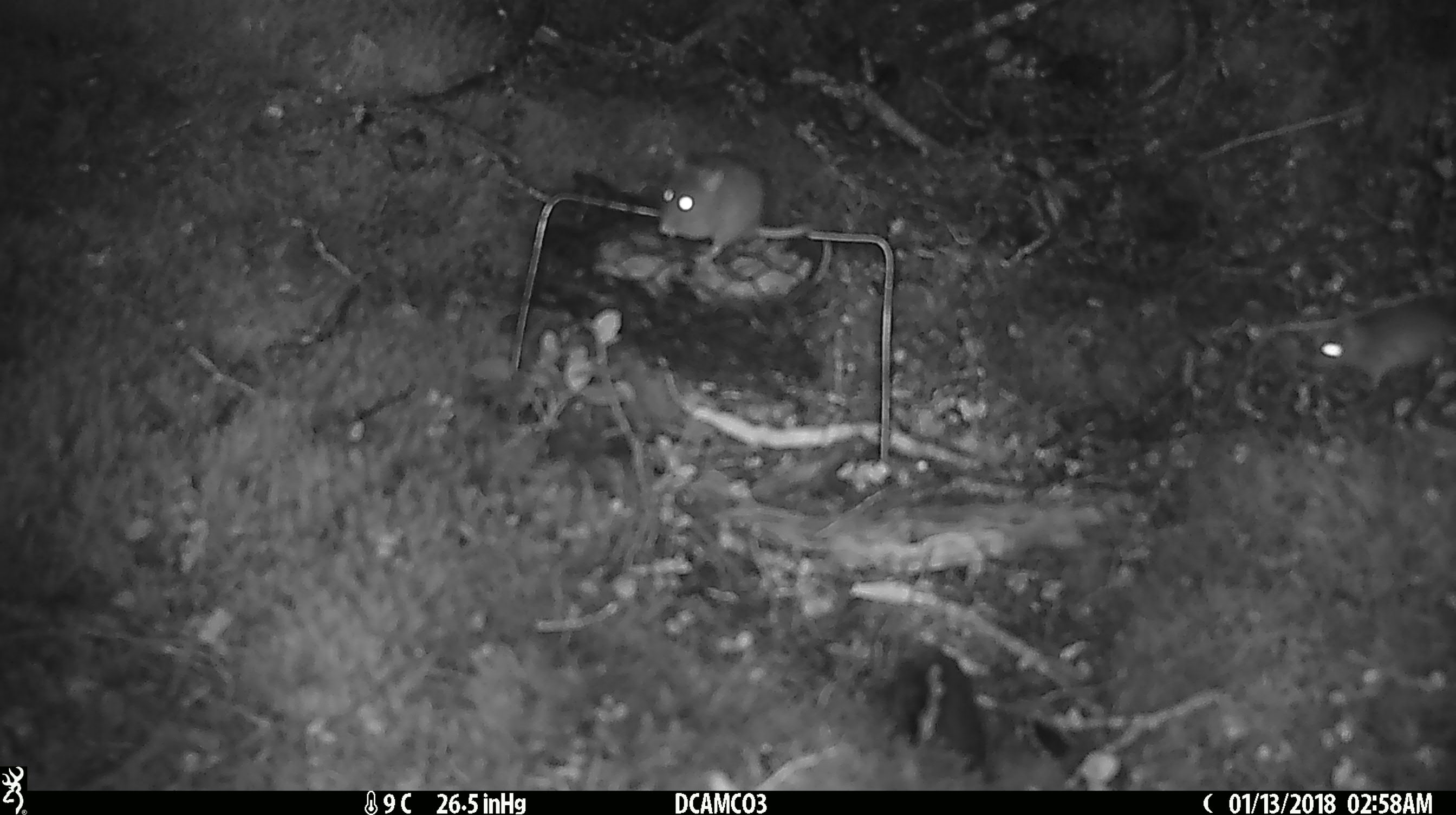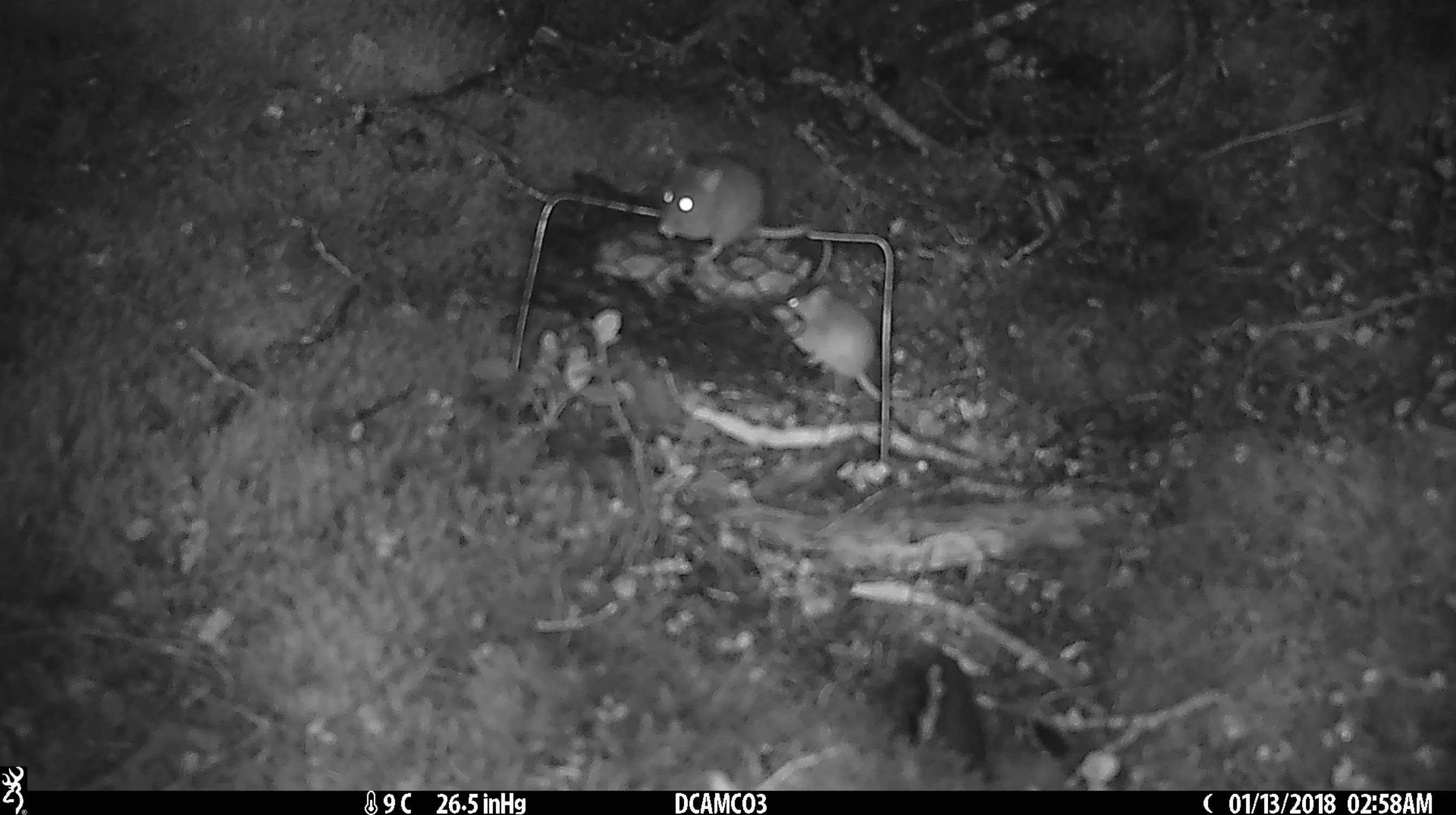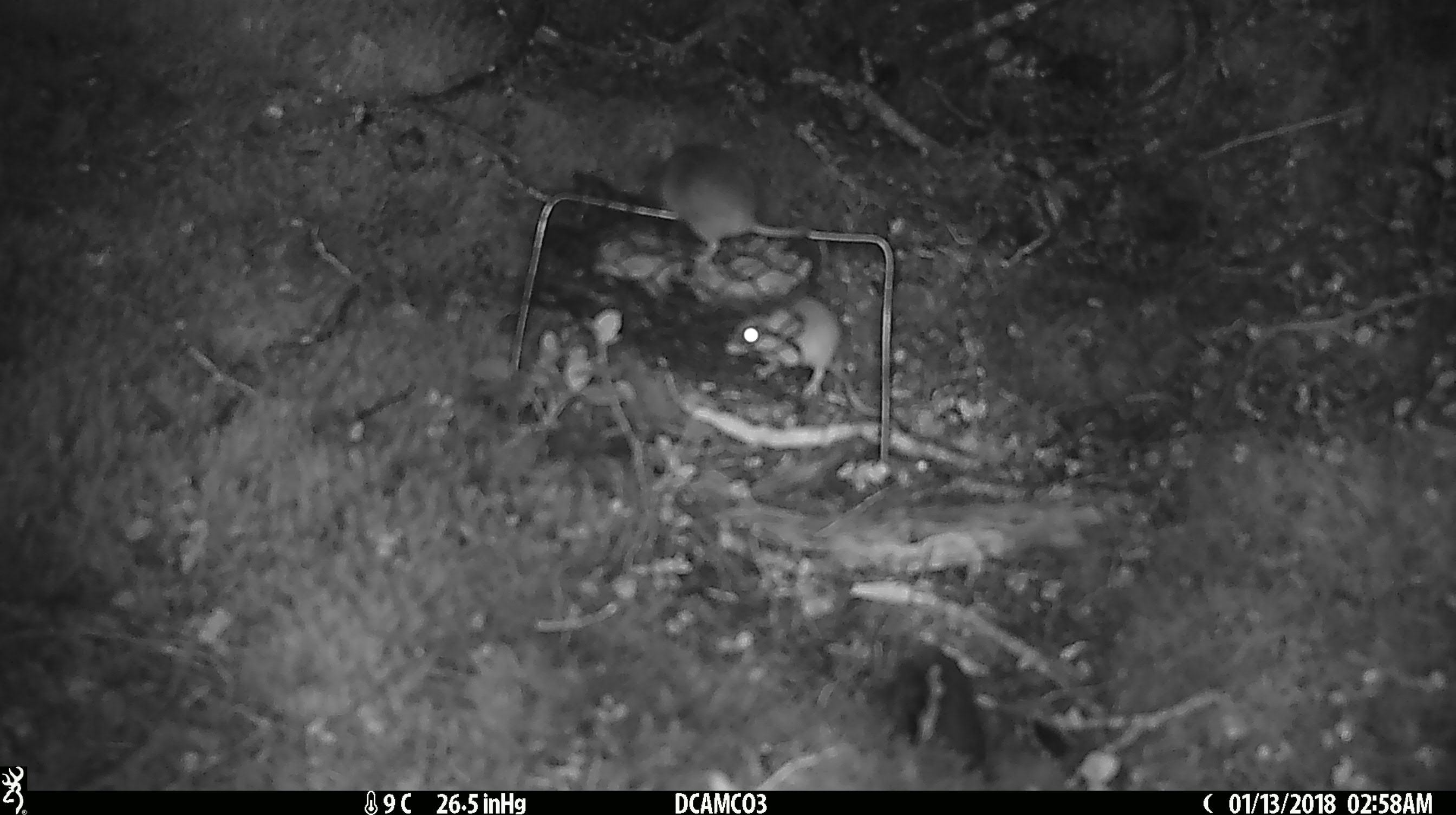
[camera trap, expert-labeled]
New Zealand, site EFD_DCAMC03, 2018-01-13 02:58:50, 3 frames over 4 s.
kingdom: Animalia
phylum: Chordata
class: Mammalia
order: Rodentia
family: Muridae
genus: Mus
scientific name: Mus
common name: mouse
Mouse (Mus).